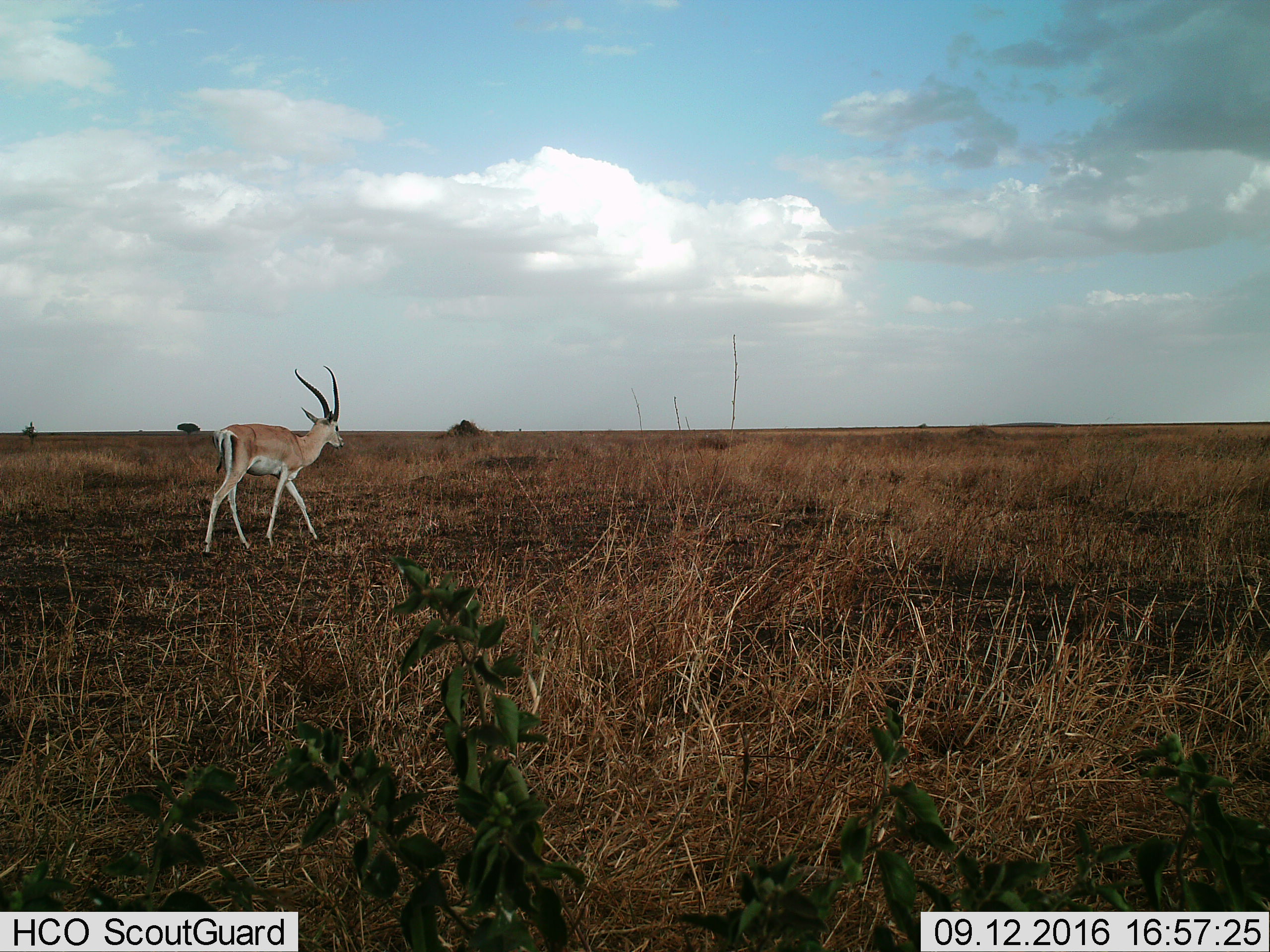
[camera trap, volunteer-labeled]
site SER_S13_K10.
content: unidentified animal